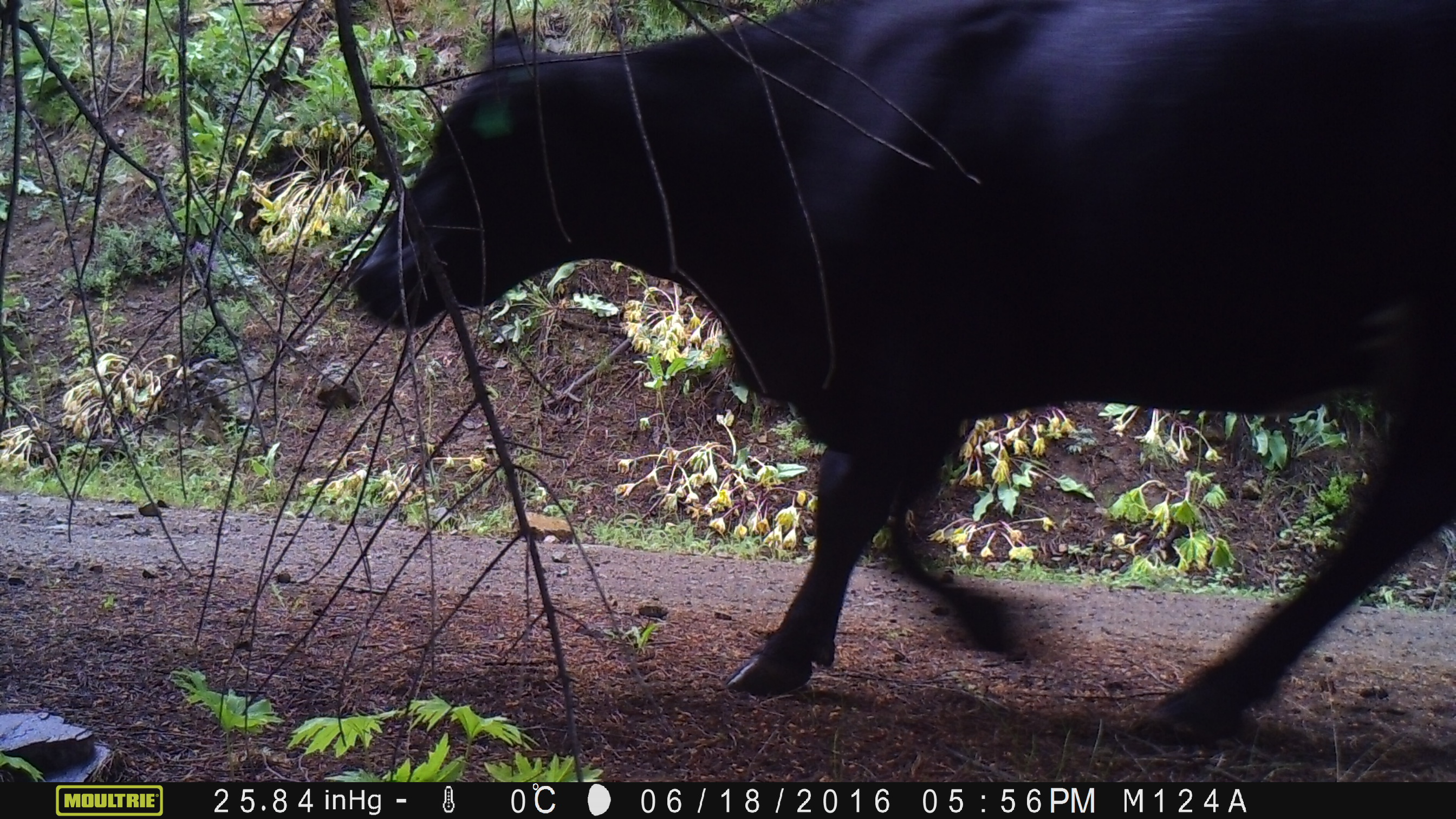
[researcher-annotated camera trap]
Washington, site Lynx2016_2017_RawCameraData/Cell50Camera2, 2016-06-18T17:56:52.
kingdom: Animalia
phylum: Chordata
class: Mammalia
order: Artiodactyla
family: Bovidae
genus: Bos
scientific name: Bos taurus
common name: domestic cattle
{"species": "domestic cattle (Bos taurus)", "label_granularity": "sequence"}